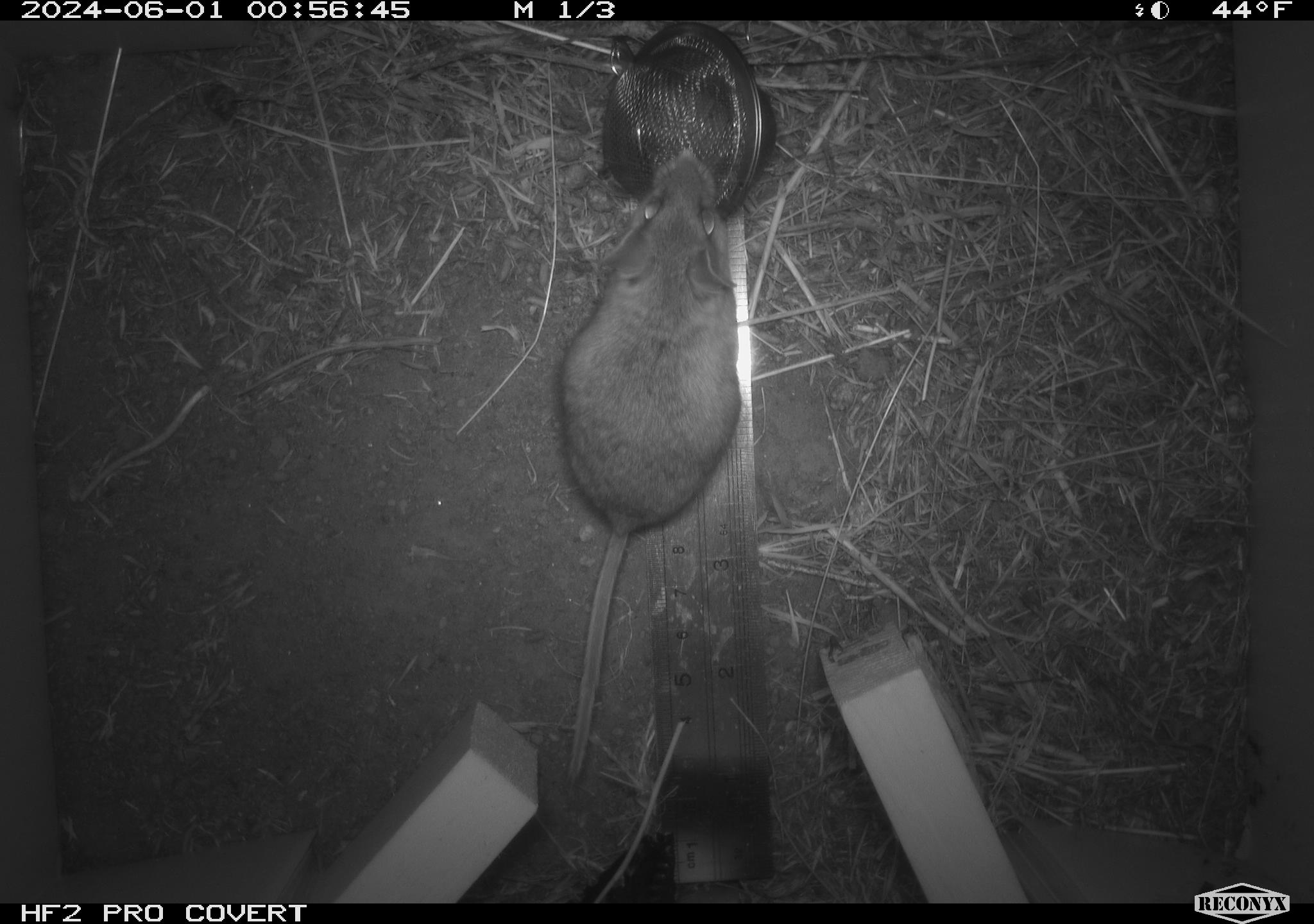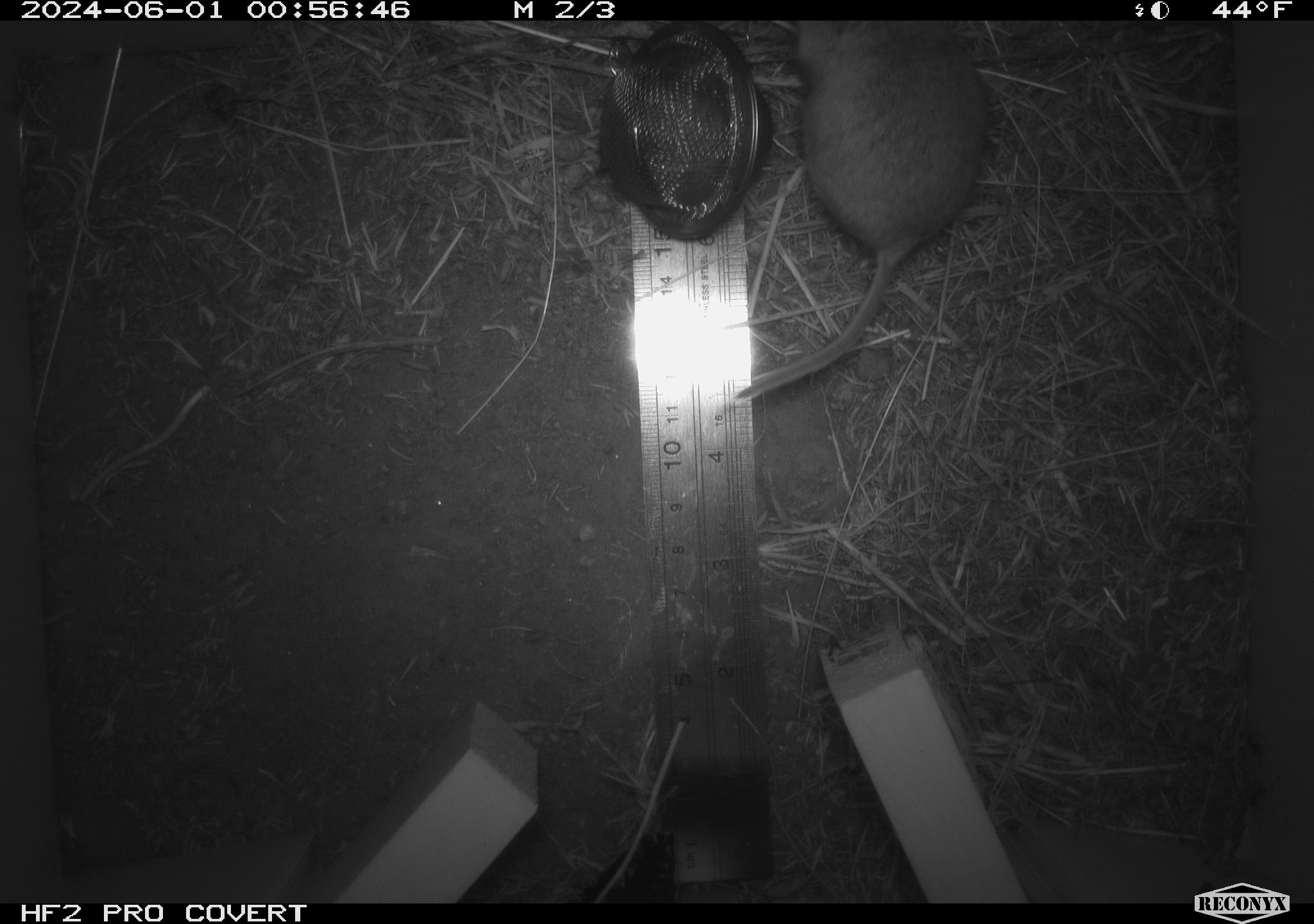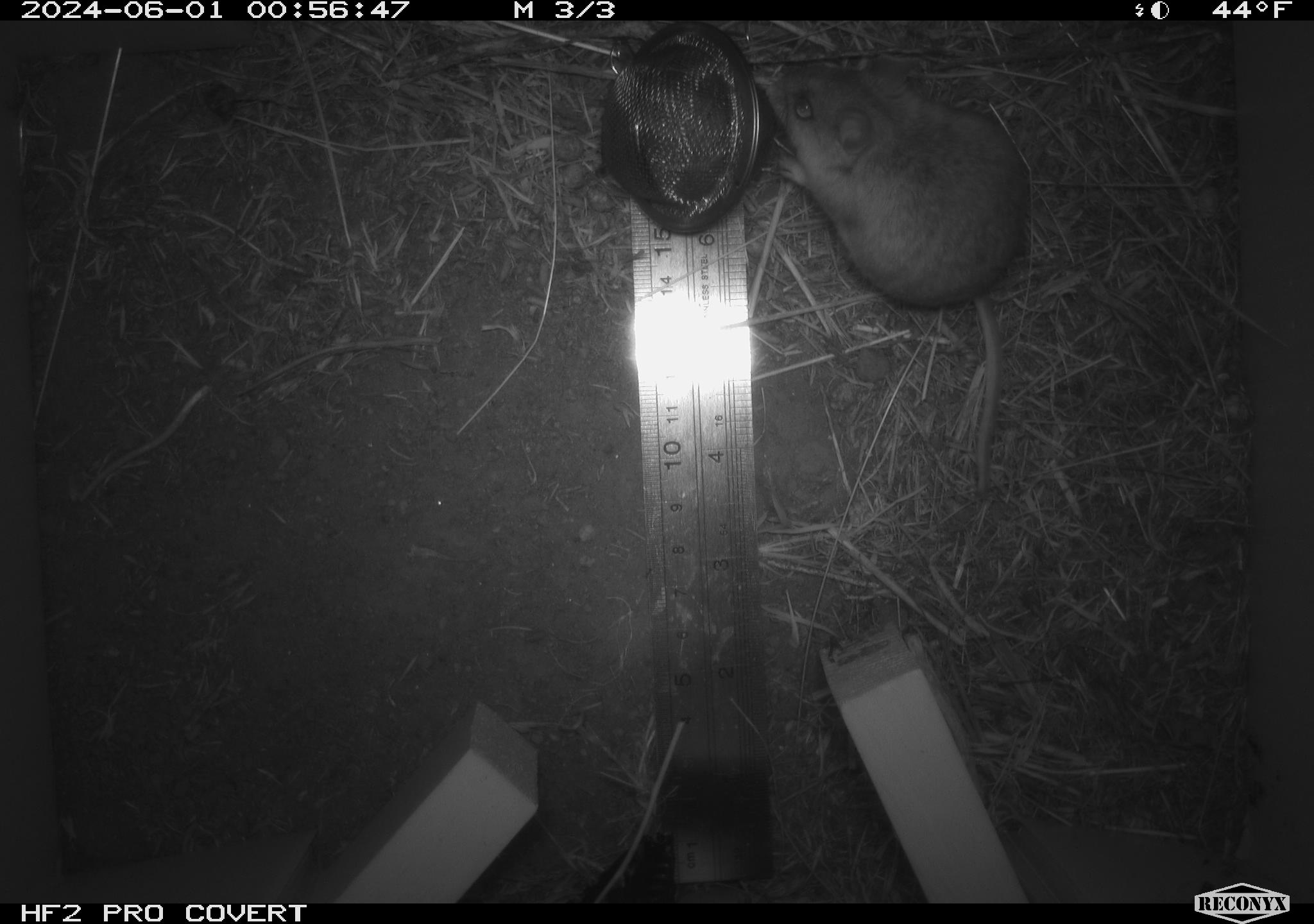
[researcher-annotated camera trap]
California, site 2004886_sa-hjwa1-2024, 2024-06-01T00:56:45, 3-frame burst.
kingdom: Animalia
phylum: Chordata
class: Mammalia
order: Rodentia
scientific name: Rodentia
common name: rodent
Rodent (Rodentia).